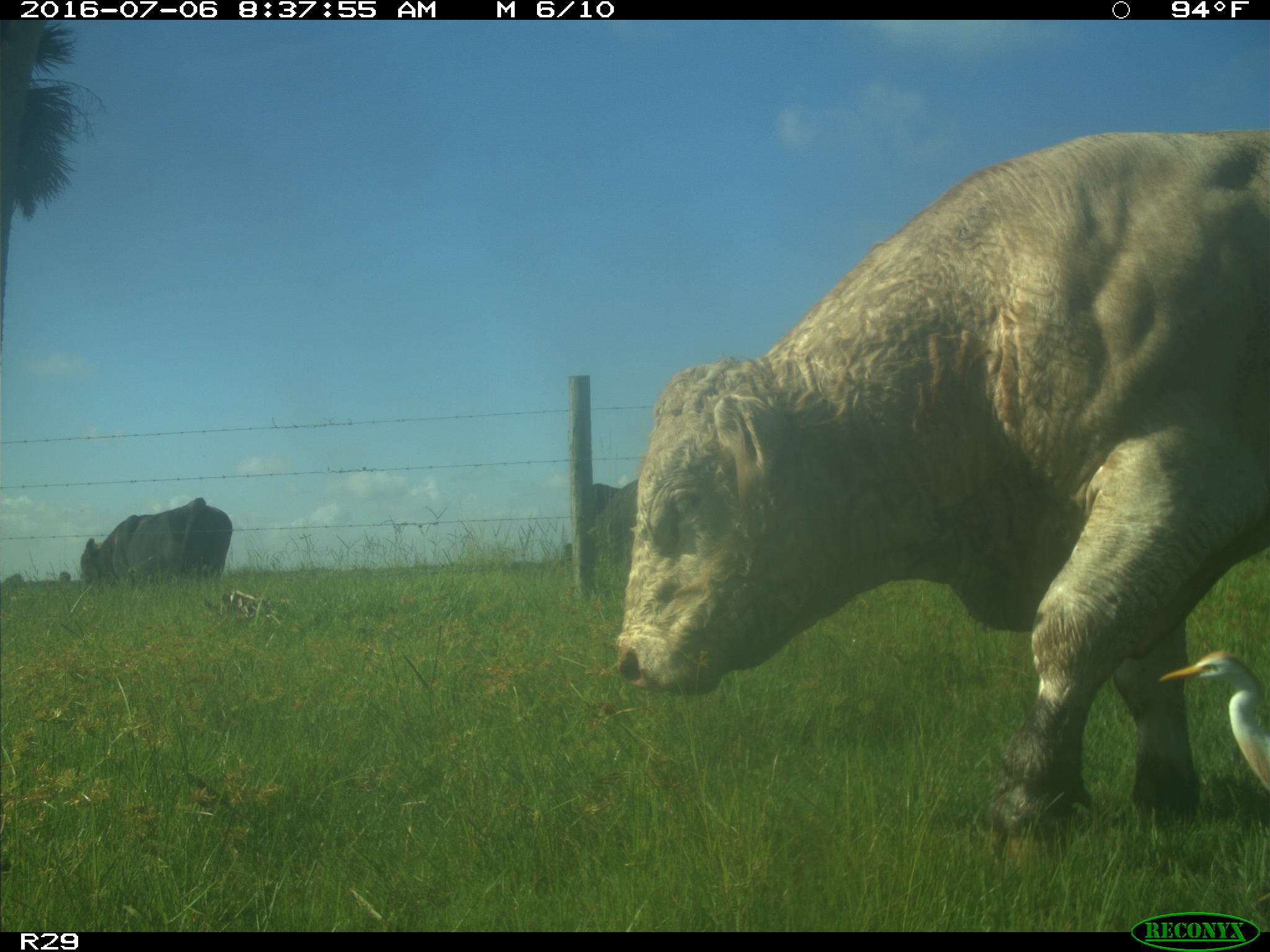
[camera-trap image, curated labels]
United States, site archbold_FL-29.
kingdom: Animalia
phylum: Chordata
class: Mammalia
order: Artiodactyla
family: Bovidae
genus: Bos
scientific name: Bos taurus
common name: domestic cow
Bos taurus (domestic cow).